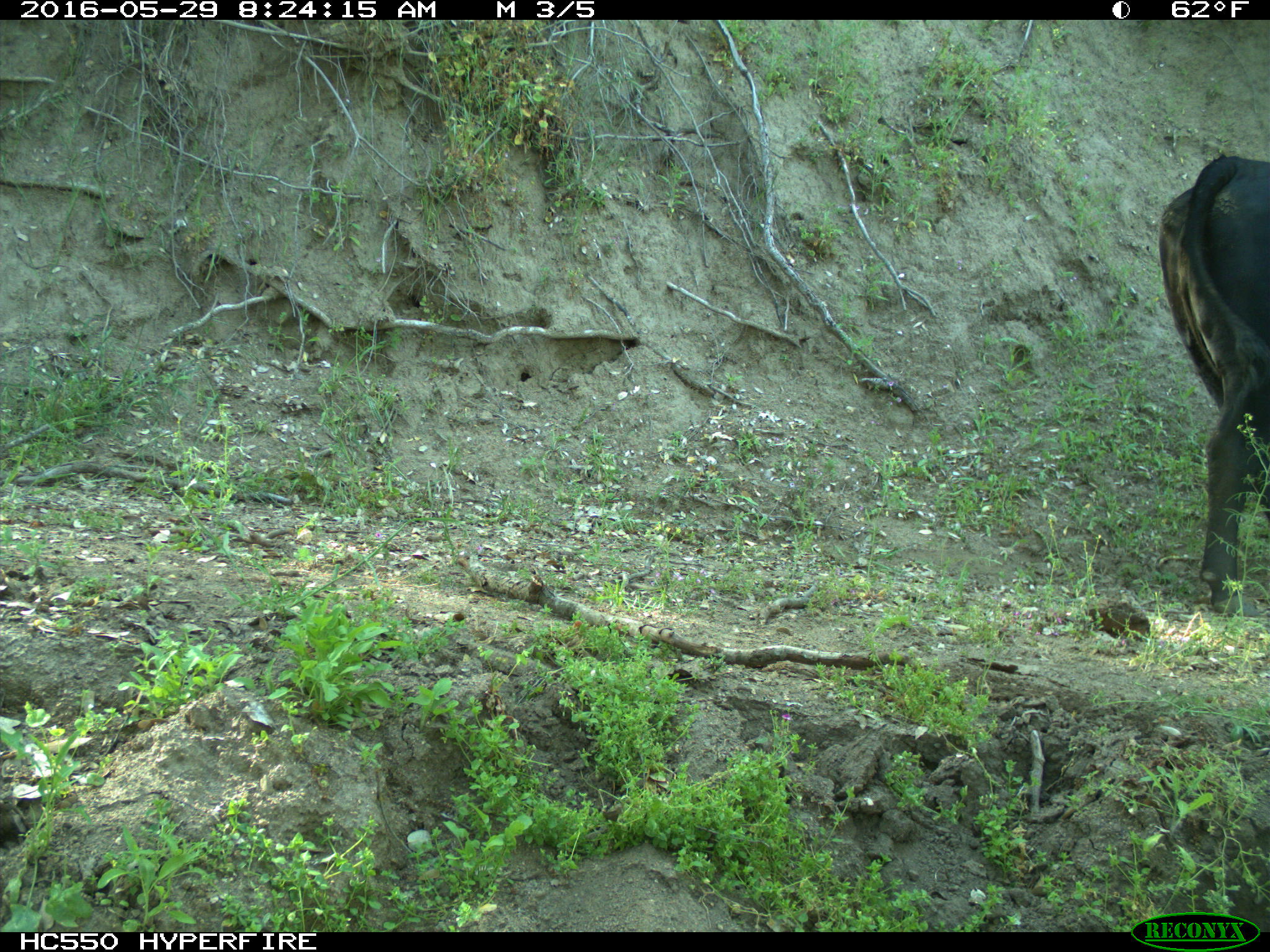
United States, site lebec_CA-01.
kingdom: Animalia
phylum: Chordata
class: Mammalia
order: Artiodactyla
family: Bovidae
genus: Bos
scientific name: Bos taurus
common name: domestic cow